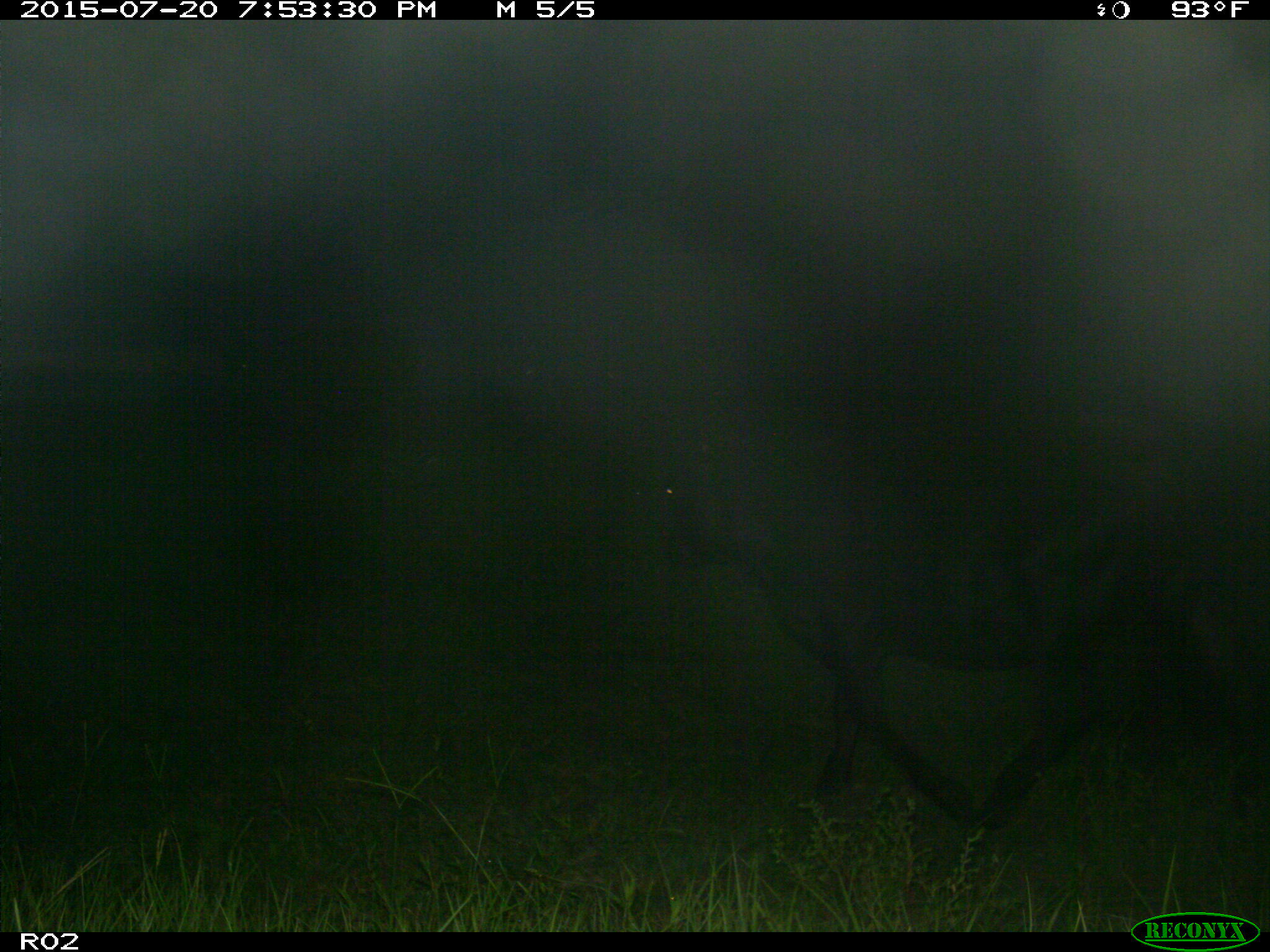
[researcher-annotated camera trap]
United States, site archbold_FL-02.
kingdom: Animalia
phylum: Chordata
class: Mammalia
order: Artiodactyla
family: Bovidae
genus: Bos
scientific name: Bos taurus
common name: domestic cow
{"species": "Bos taurus (domestic cow)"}